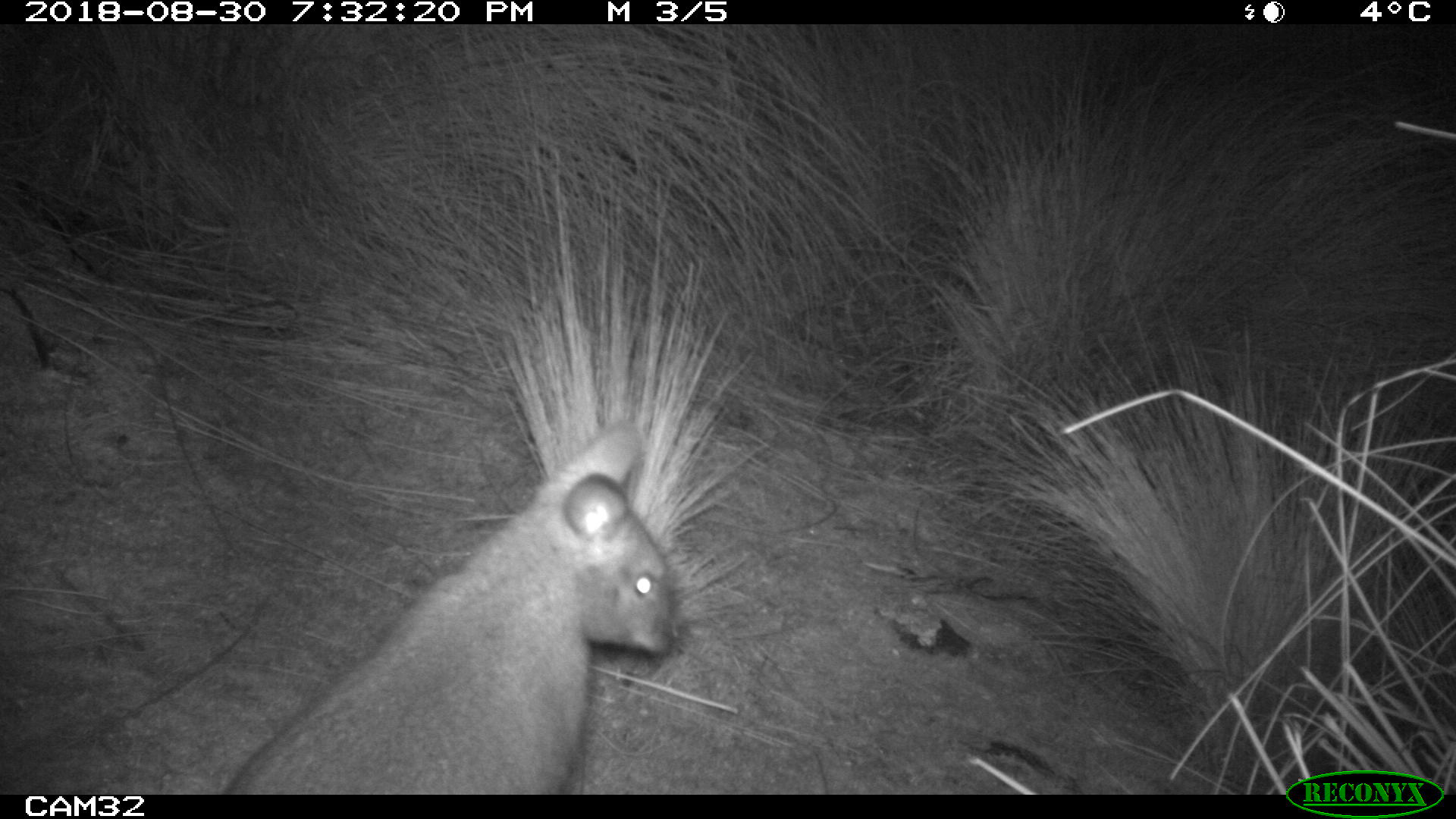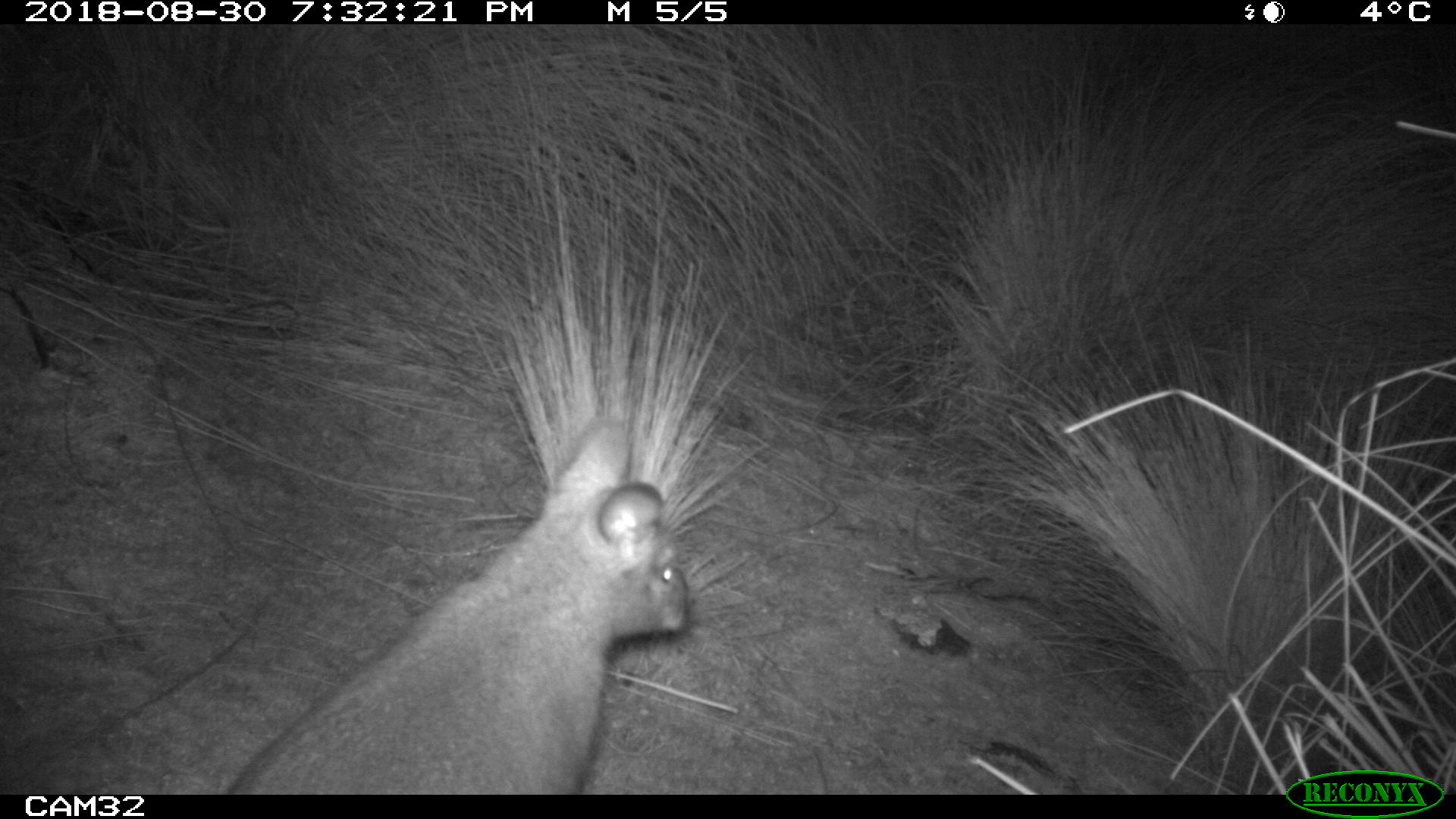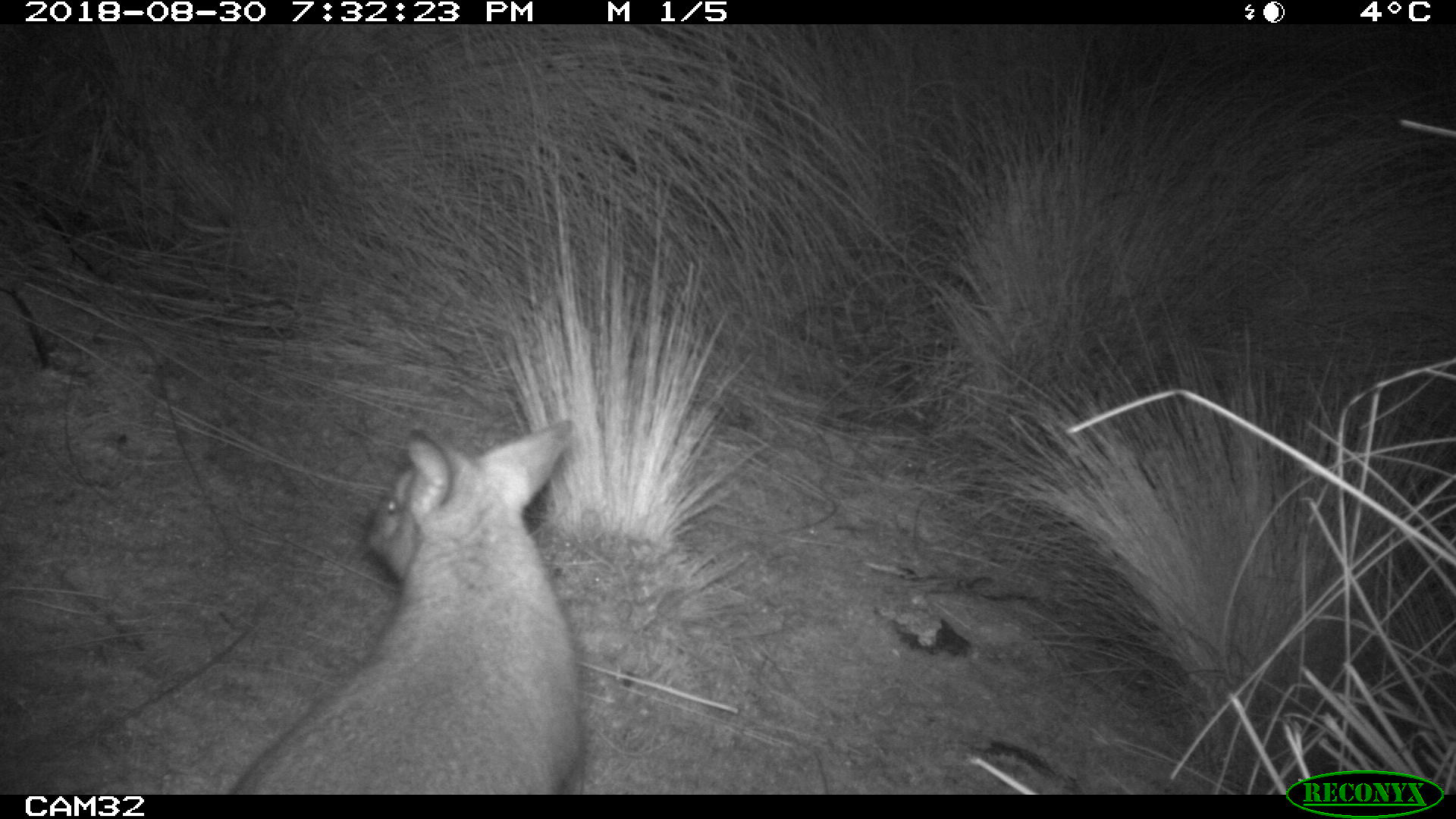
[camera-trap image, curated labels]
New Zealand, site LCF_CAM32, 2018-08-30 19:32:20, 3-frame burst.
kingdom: Animalia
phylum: Chordata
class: Mammalia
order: Diprotodontia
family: Macropodidae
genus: Notamacropus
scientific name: Notamacropus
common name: wallaby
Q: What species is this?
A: Wallaby (Notamacropus).